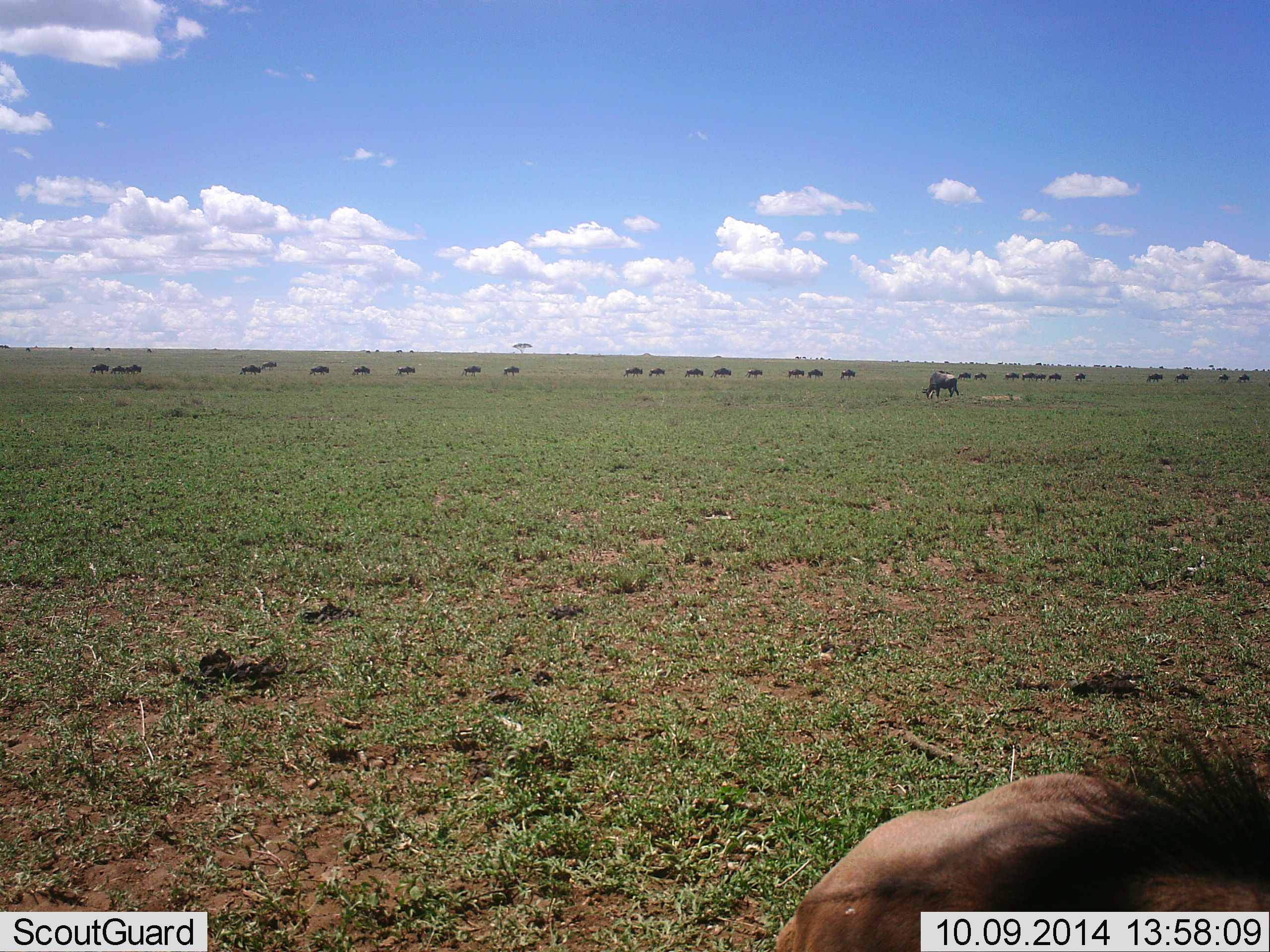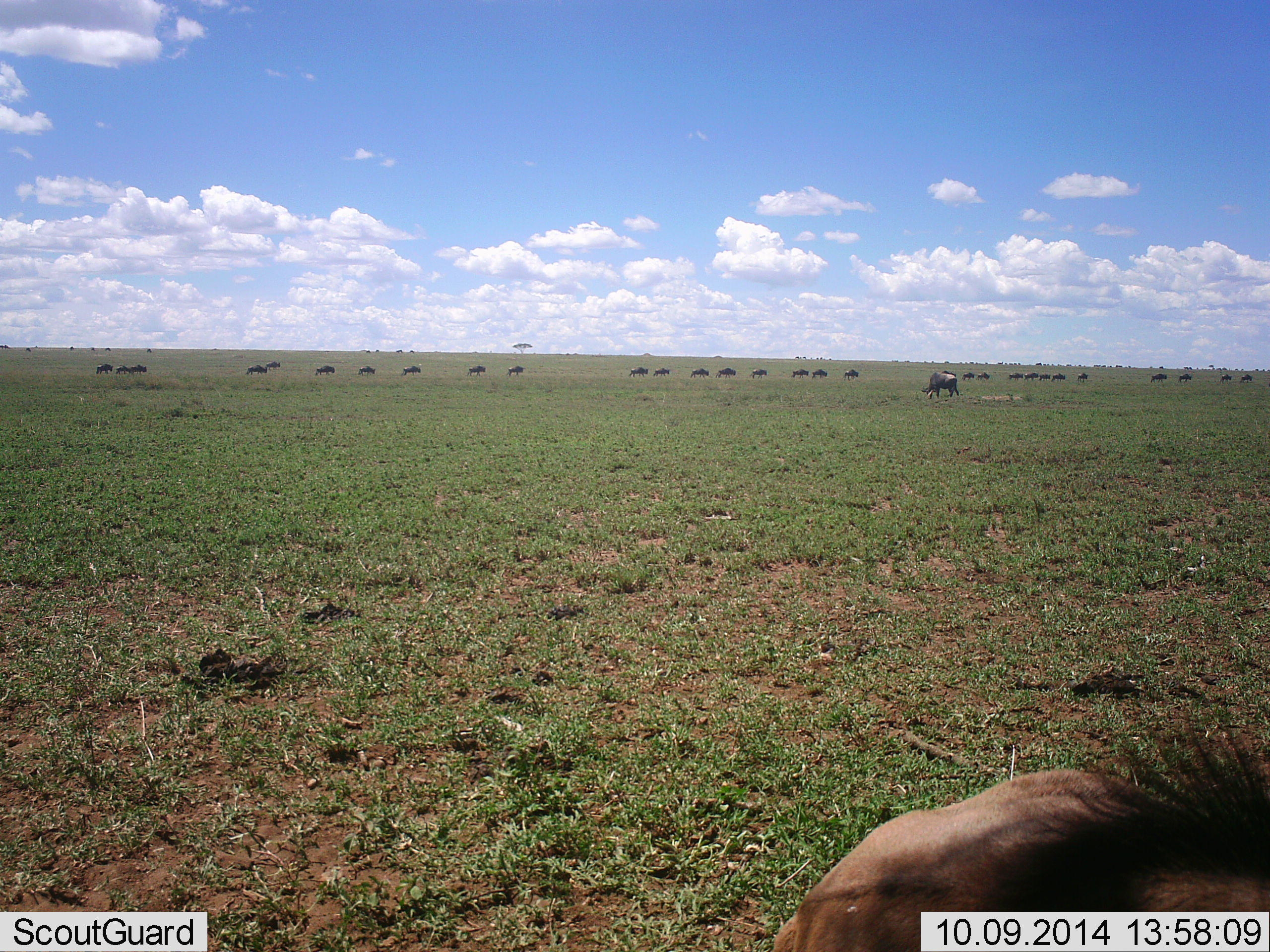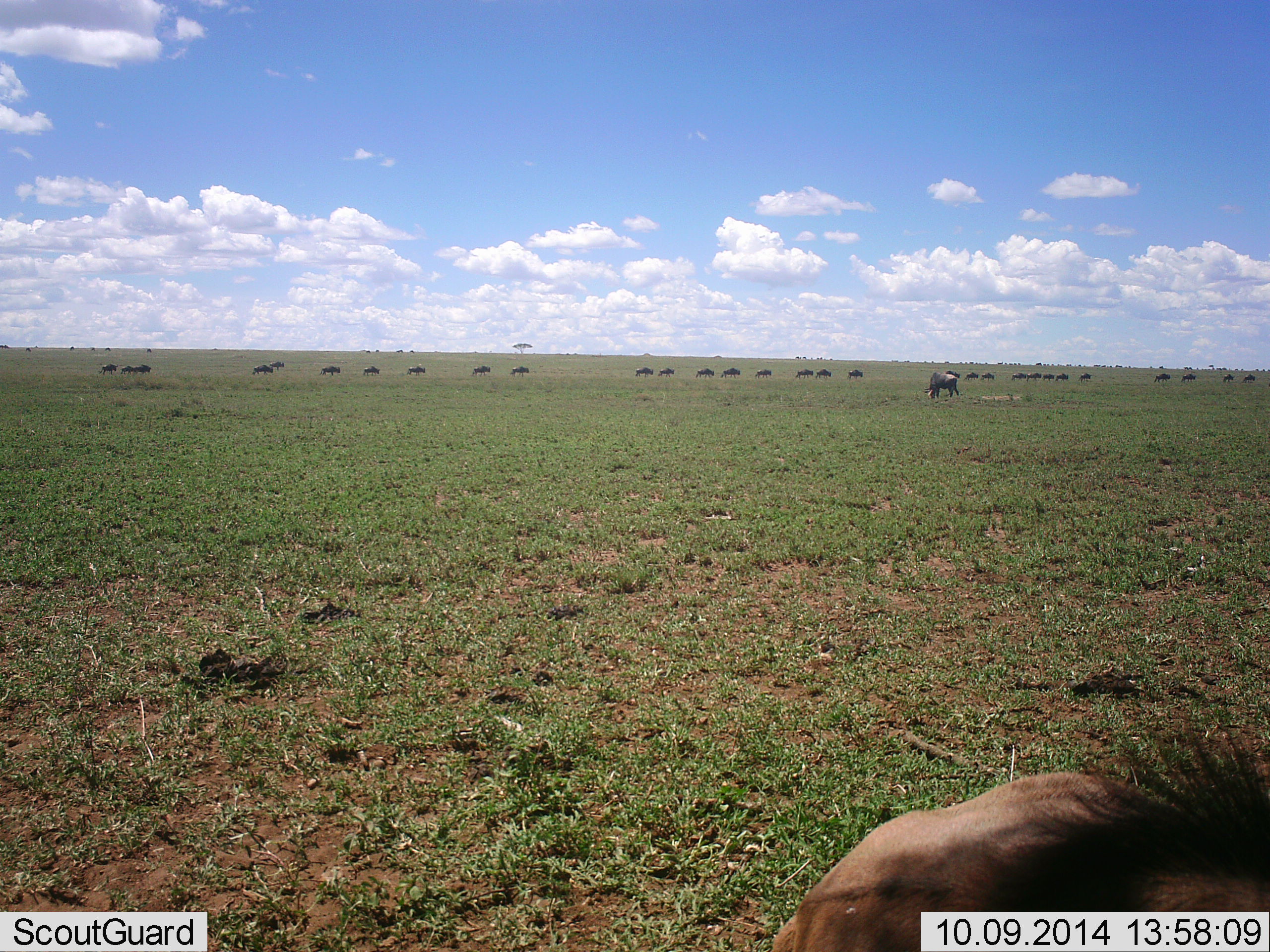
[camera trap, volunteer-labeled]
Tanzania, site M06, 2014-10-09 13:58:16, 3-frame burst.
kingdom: Animalia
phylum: Chordata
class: Mammalia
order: Artiodactyla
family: Bovidae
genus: Connochaetes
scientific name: Connochaetes taurinus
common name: blue wildebeest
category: wildebeest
Wildebeest (blue wildebeest) (Connochaetes taurinus), count 11-50. Behavior (volunteer vote fractions): standing 27%, resting 55%, moving 82%, interacting 0%. Young present (vote fraction): 9%. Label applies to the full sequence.